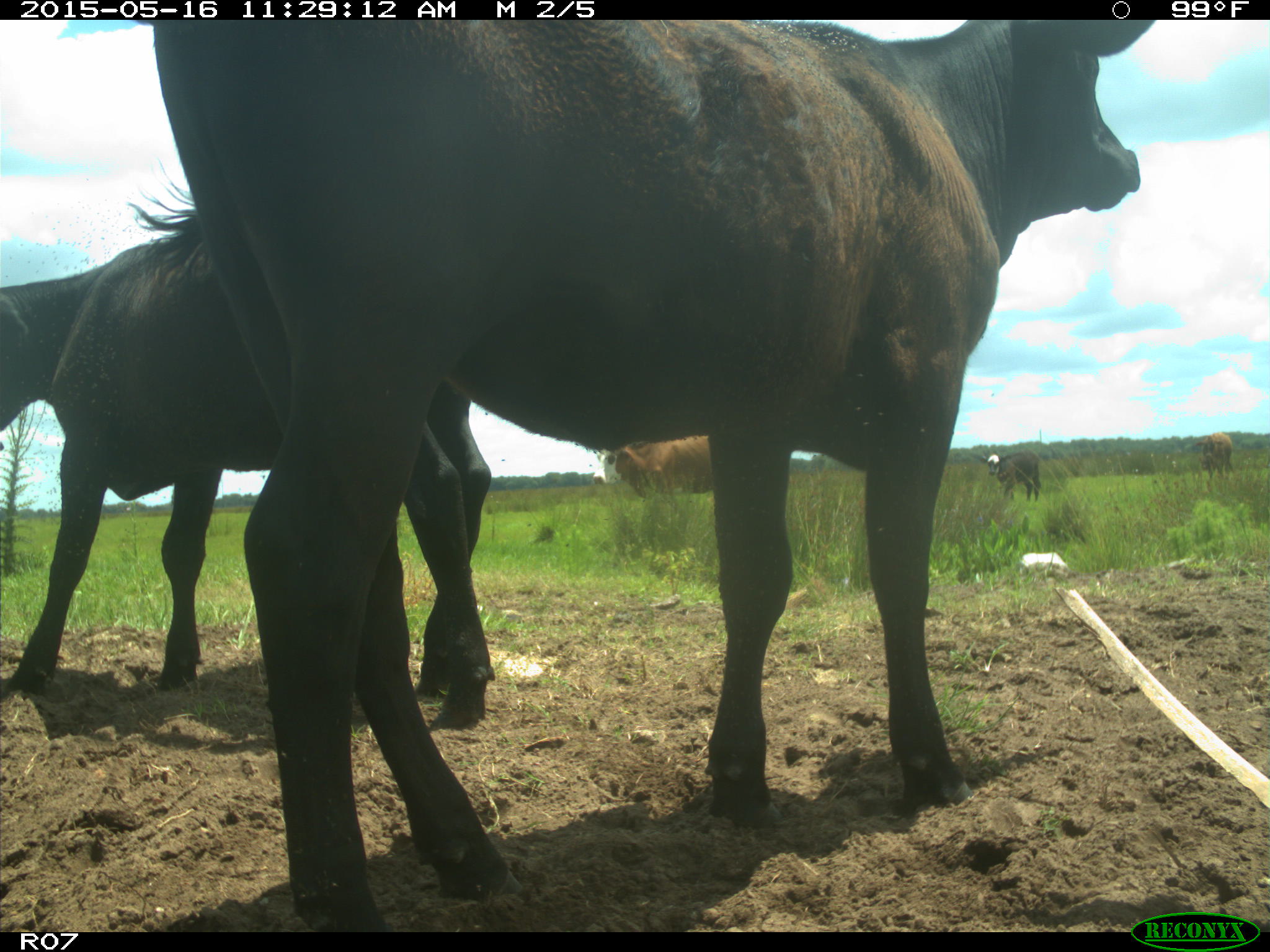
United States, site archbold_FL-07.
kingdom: Animalia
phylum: Chordata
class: Mammalia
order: Artiodactyla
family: Bovidae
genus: Bos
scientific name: Bos taurus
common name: domestic cow